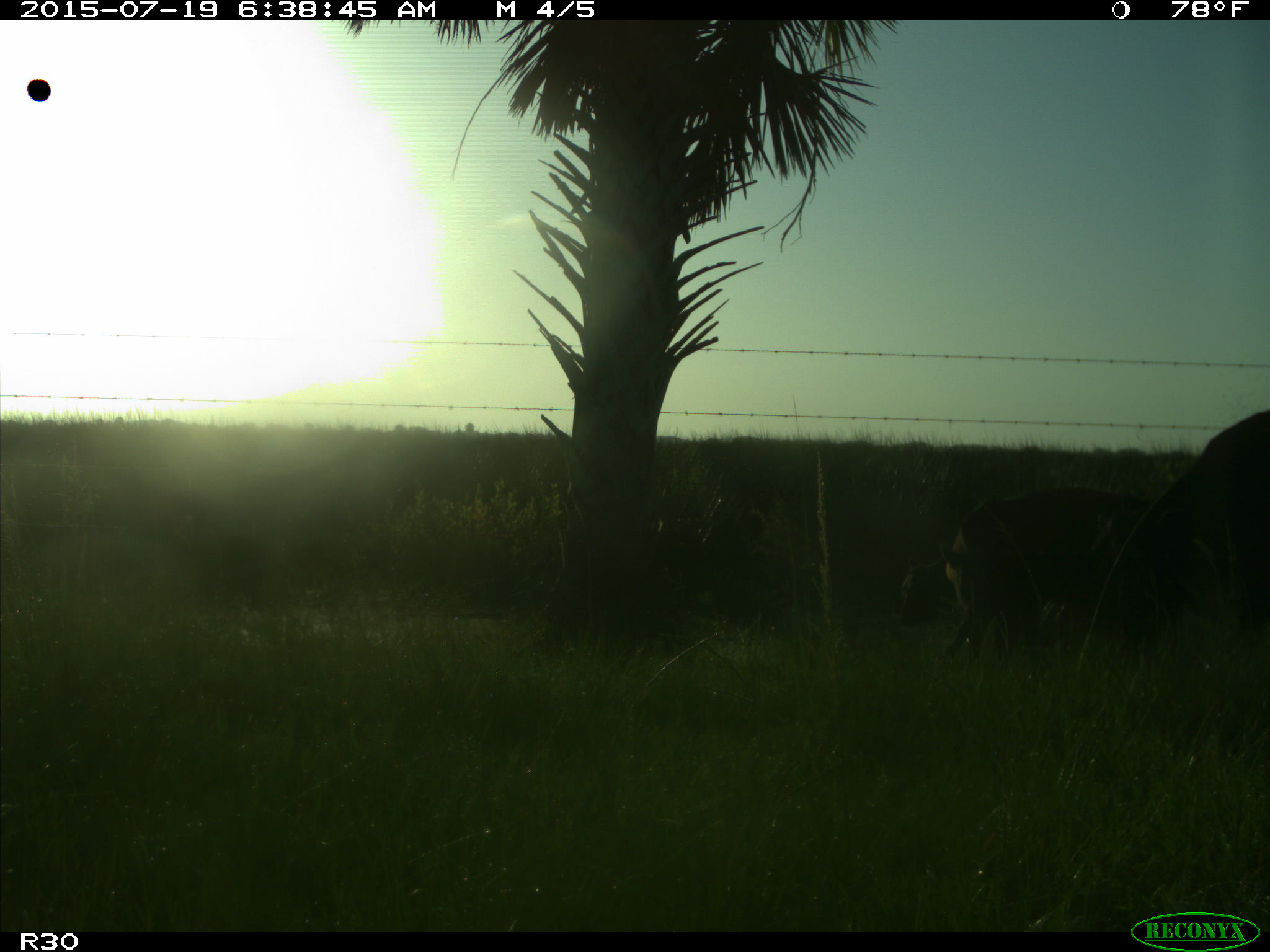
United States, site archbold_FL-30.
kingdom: Animalia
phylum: Chordata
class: Mammalia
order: Artiodactyla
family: Bovidae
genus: Bos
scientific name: Bos taurus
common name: domestic cow